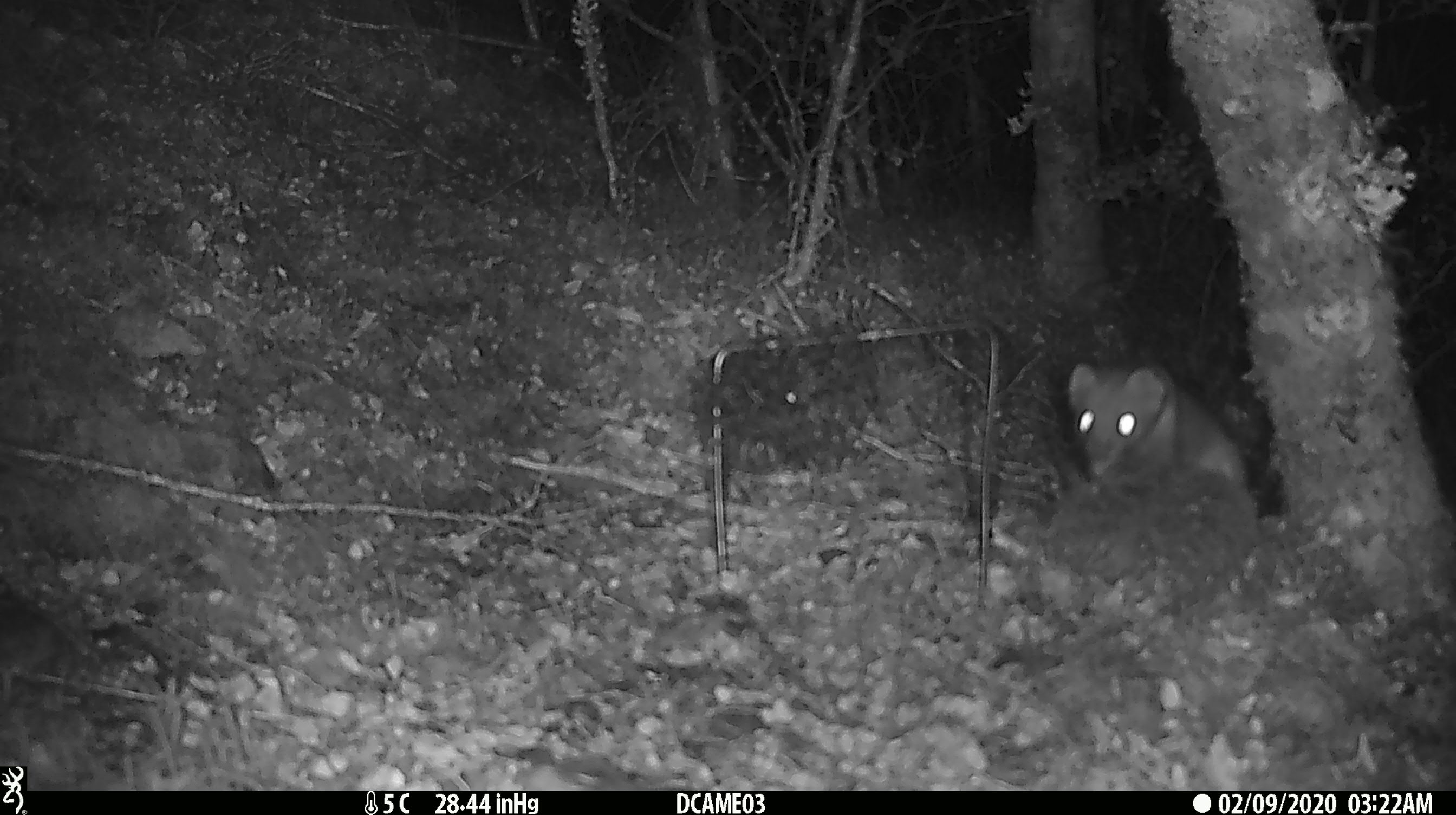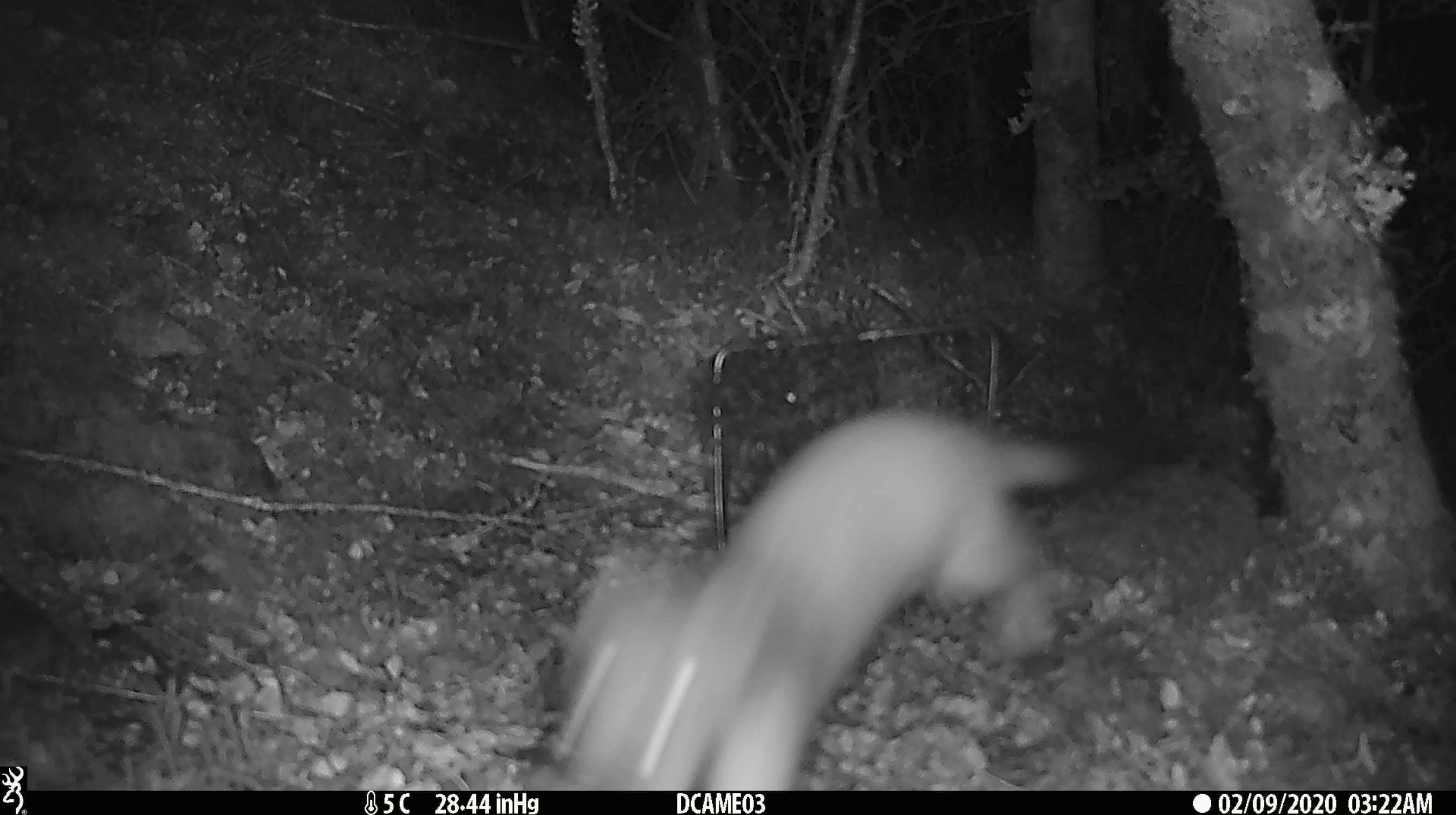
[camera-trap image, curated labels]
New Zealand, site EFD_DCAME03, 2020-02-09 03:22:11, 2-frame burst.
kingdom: Animalia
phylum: Chordata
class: Mammalia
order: Carnivora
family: Mustelidae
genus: Mustela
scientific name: Mustela erminea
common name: stoat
Stoat (Mustela erminea).